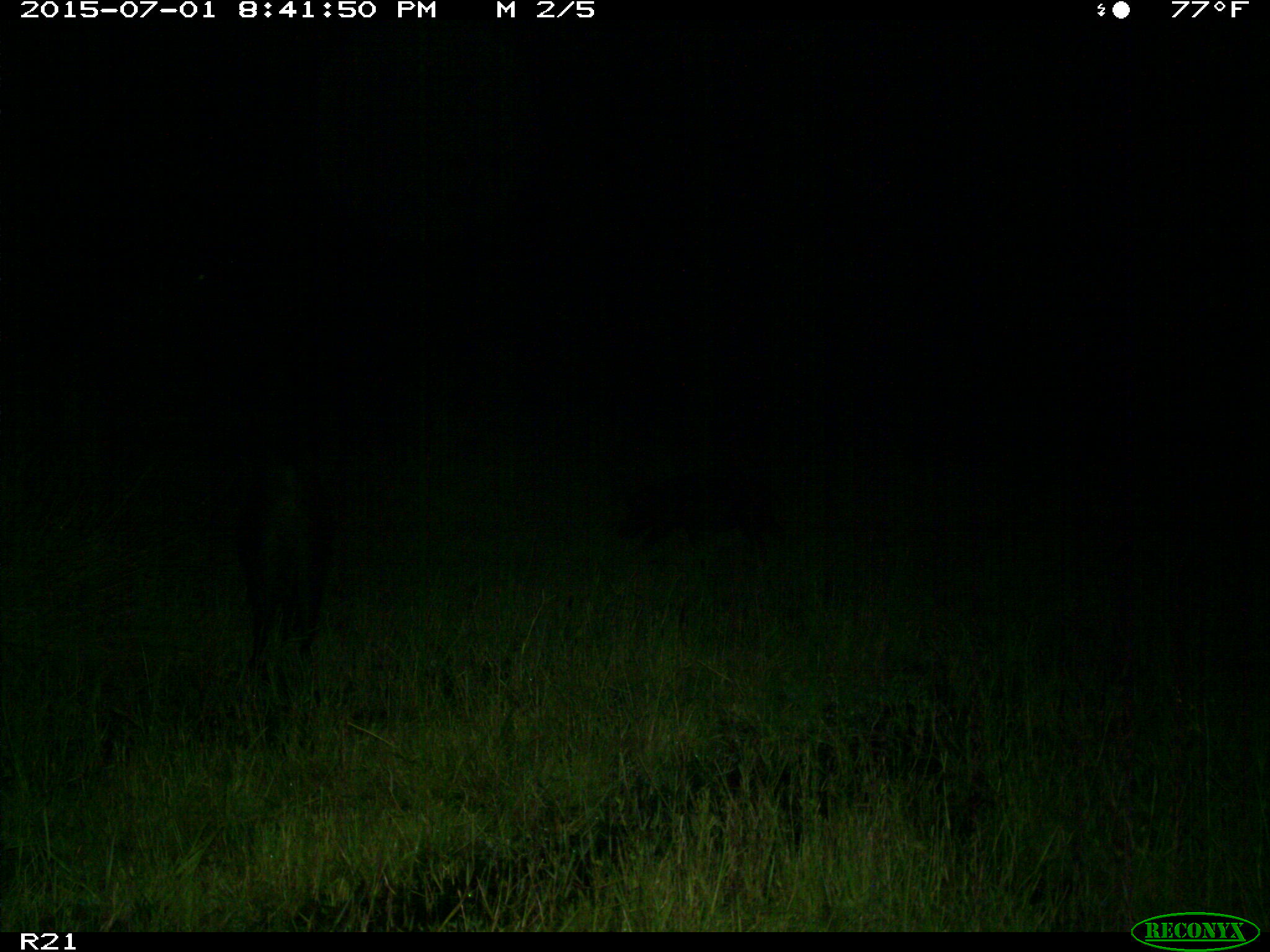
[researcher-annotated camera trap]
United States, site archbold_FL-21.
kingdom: Animalia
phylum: Chordata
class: Mammalia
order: Artiodactyla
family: Suidae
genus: Sus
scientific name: Sus scrofa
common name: wild boar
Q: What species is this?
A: Sus scrofa (wild boar).